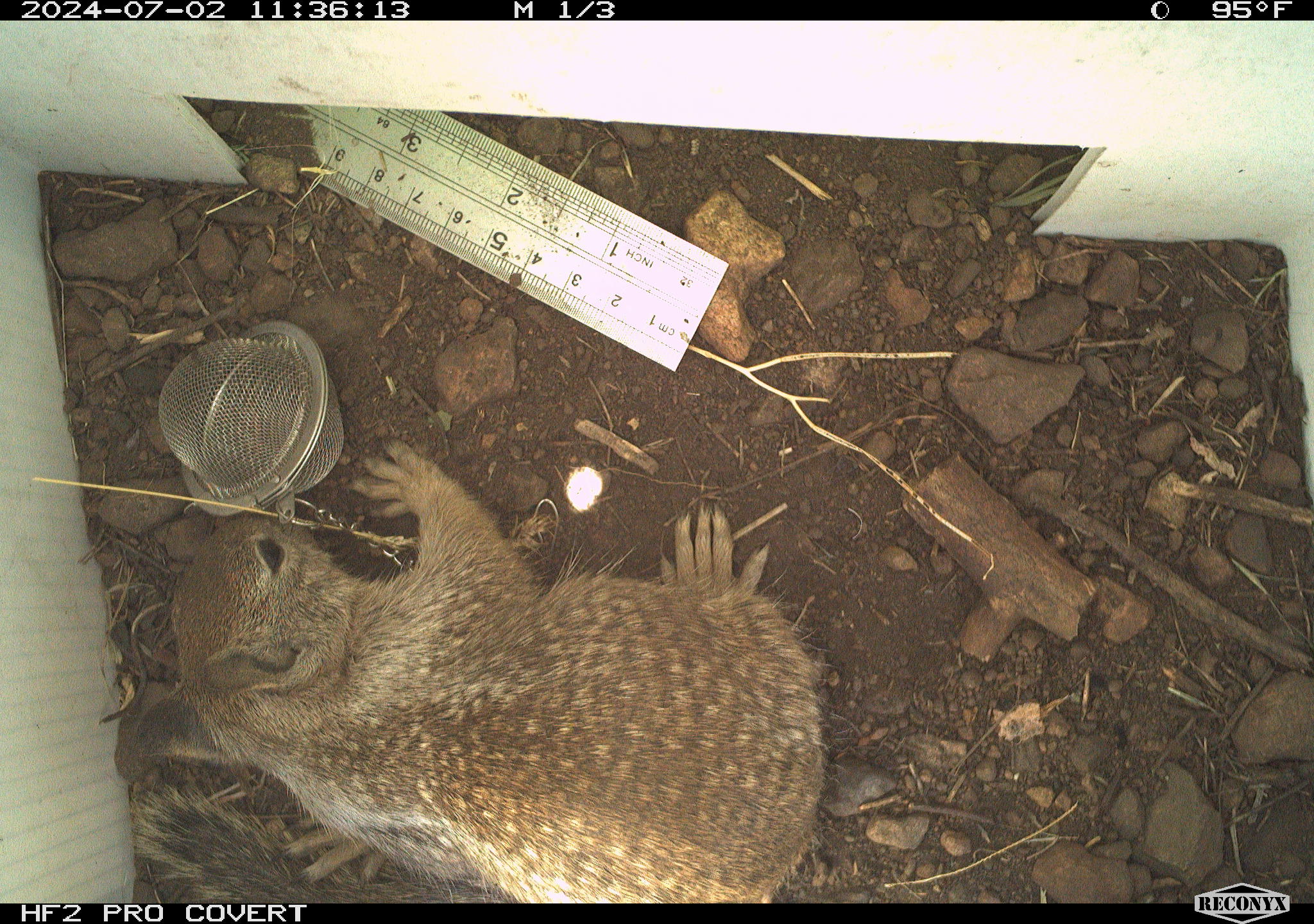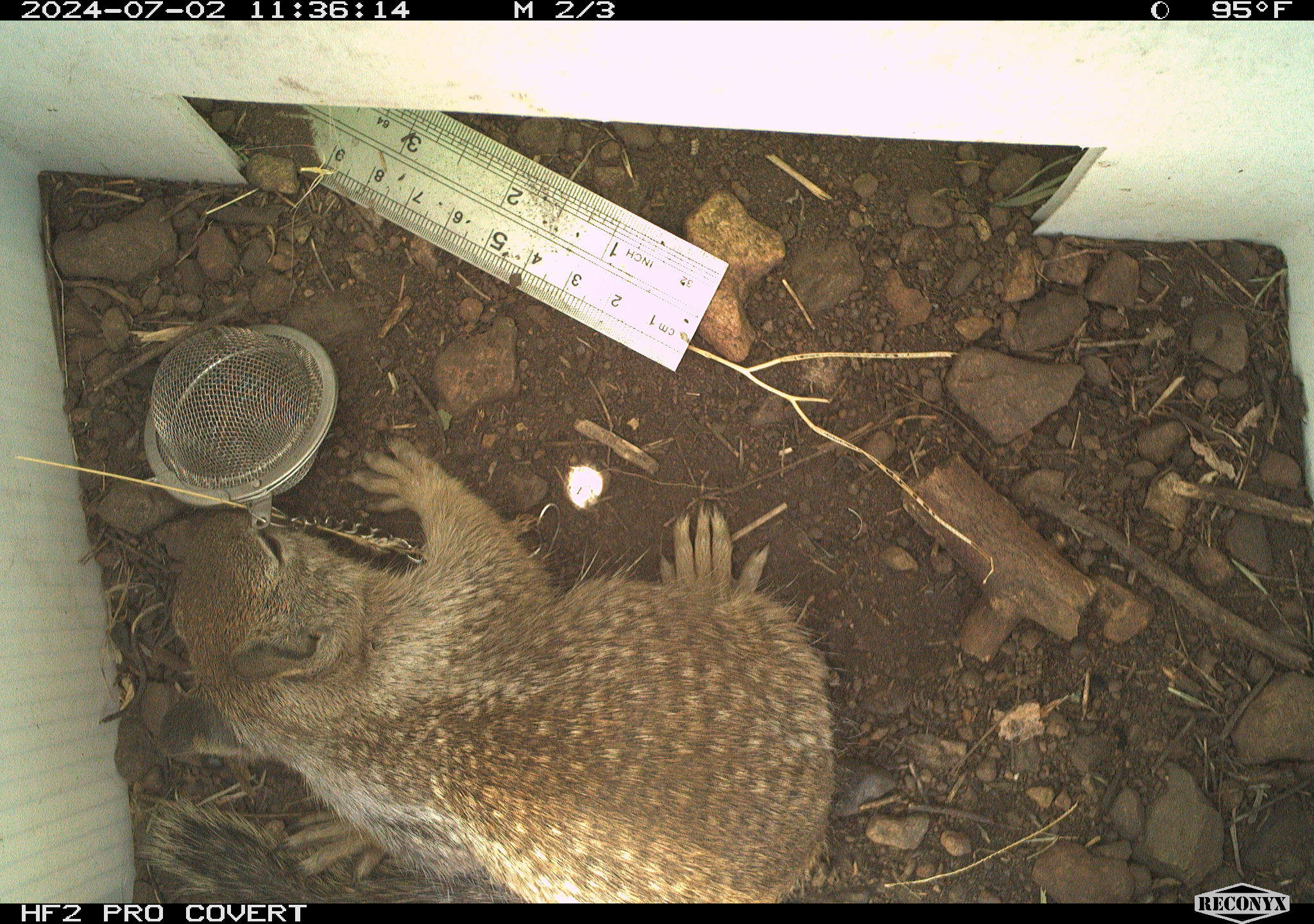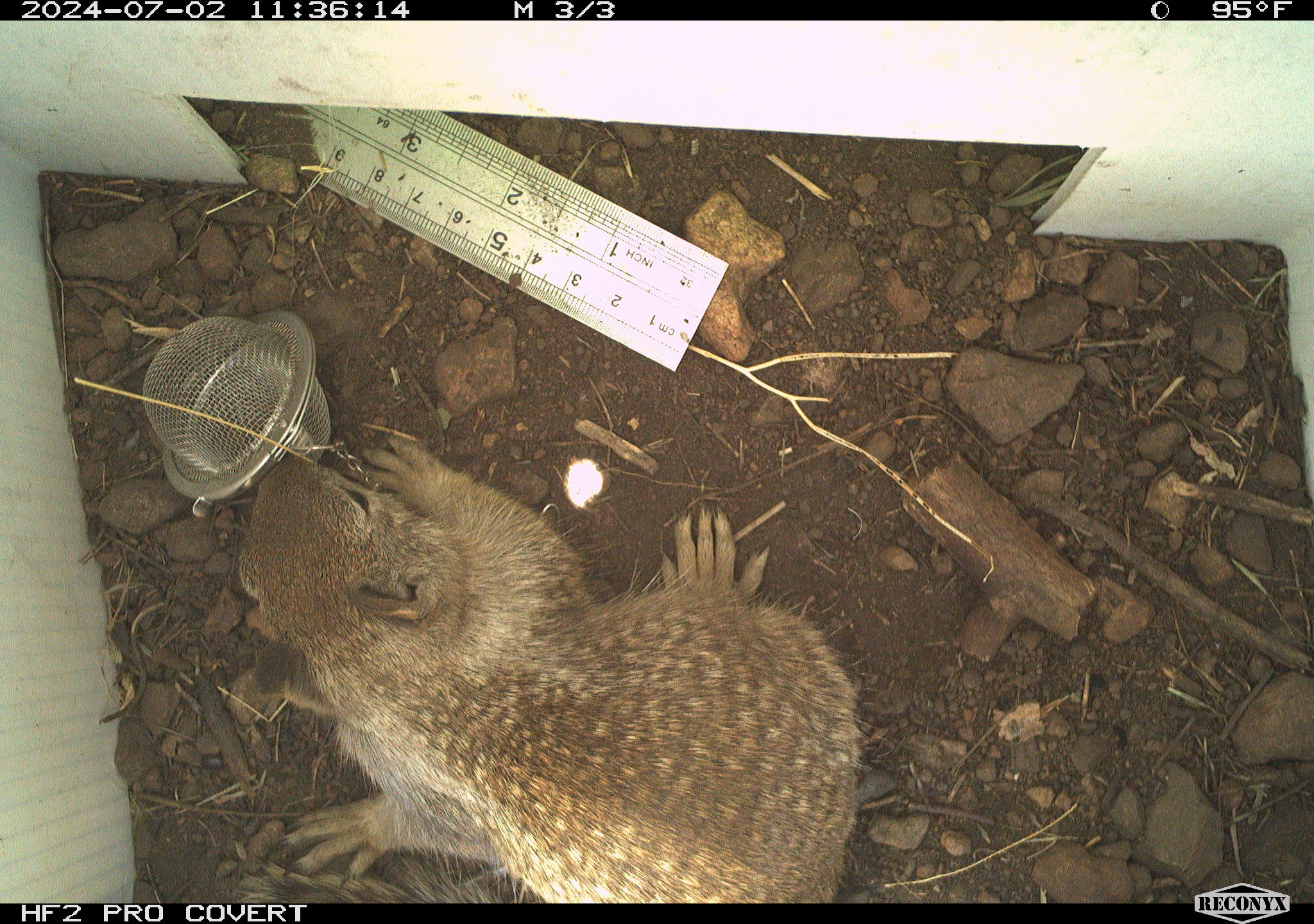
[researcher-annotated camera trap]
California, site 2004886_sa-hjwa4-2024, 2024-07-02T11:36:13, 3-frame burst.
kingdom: Animalia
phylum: Chordata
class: Mammalia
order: Rodentia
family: Sciuridae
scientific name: Sciuridae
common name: squirrels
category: sciuridae family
Sciuridae family (squirrels) (Sciuridae).